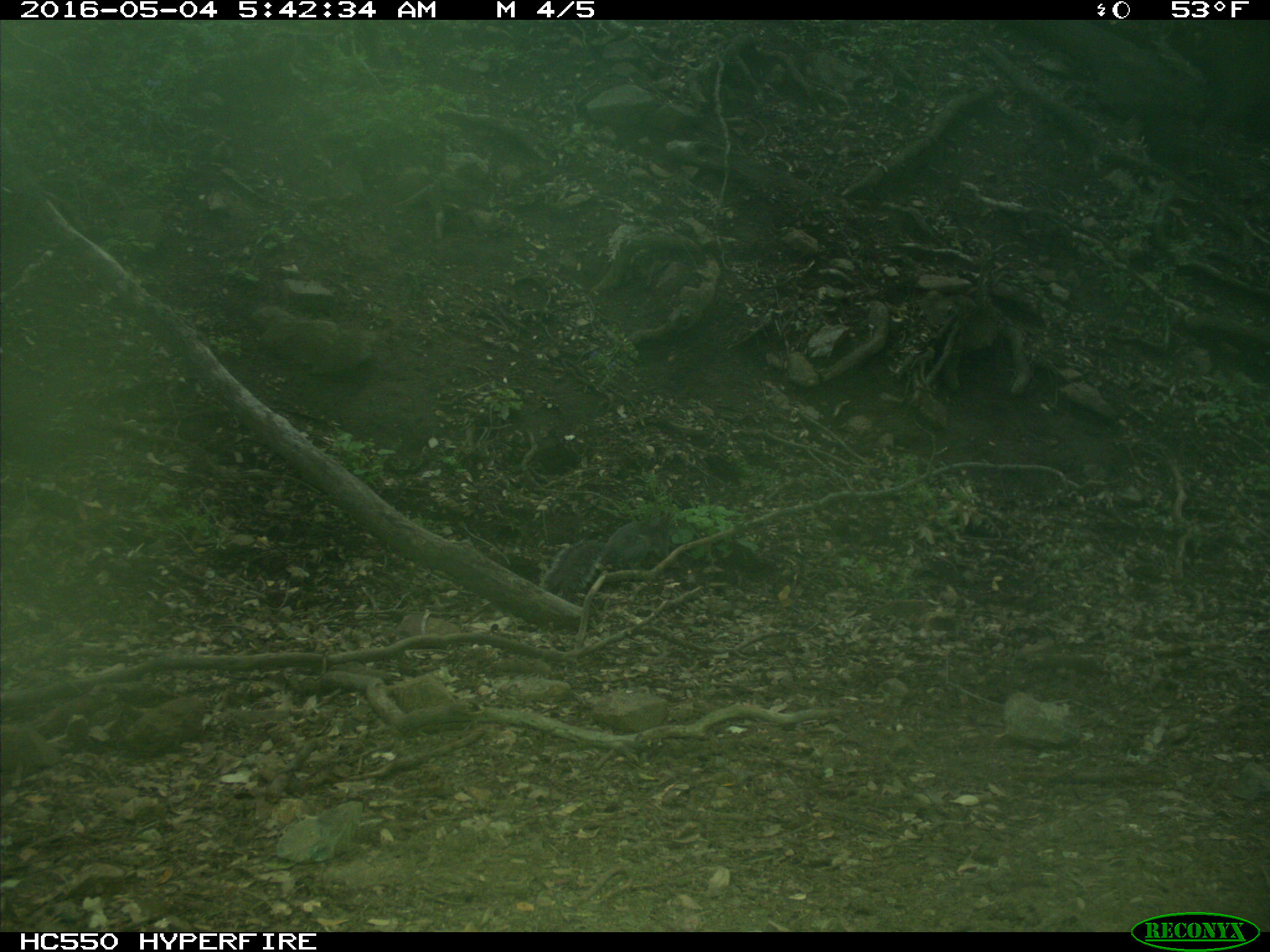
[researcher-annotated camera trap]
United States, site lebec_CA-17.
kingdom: Animalia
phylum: Chordata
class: Mammalia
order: Rodentia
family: Sciuridae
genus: Sciurus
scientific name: Sciurus carolinensis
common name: eastern gray squirrel